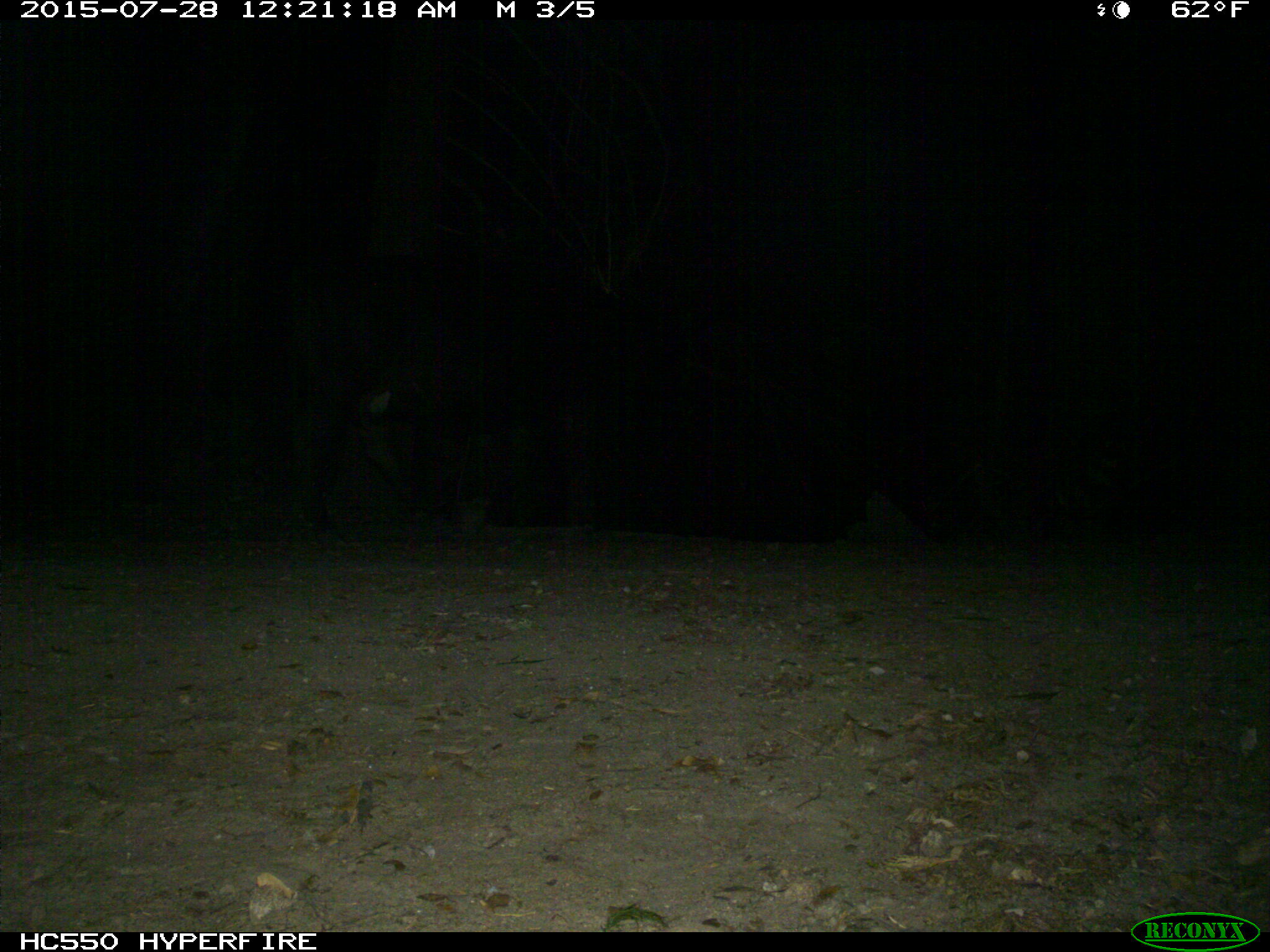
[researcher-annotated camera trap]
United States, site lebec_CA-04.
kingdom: Animalia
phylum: Chordata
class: Mammalia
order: Artiodactyla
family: Bovidae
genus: Bos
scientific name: Bos taurus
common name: domestic cow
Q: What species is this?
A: Bos taurus (domestic cow).